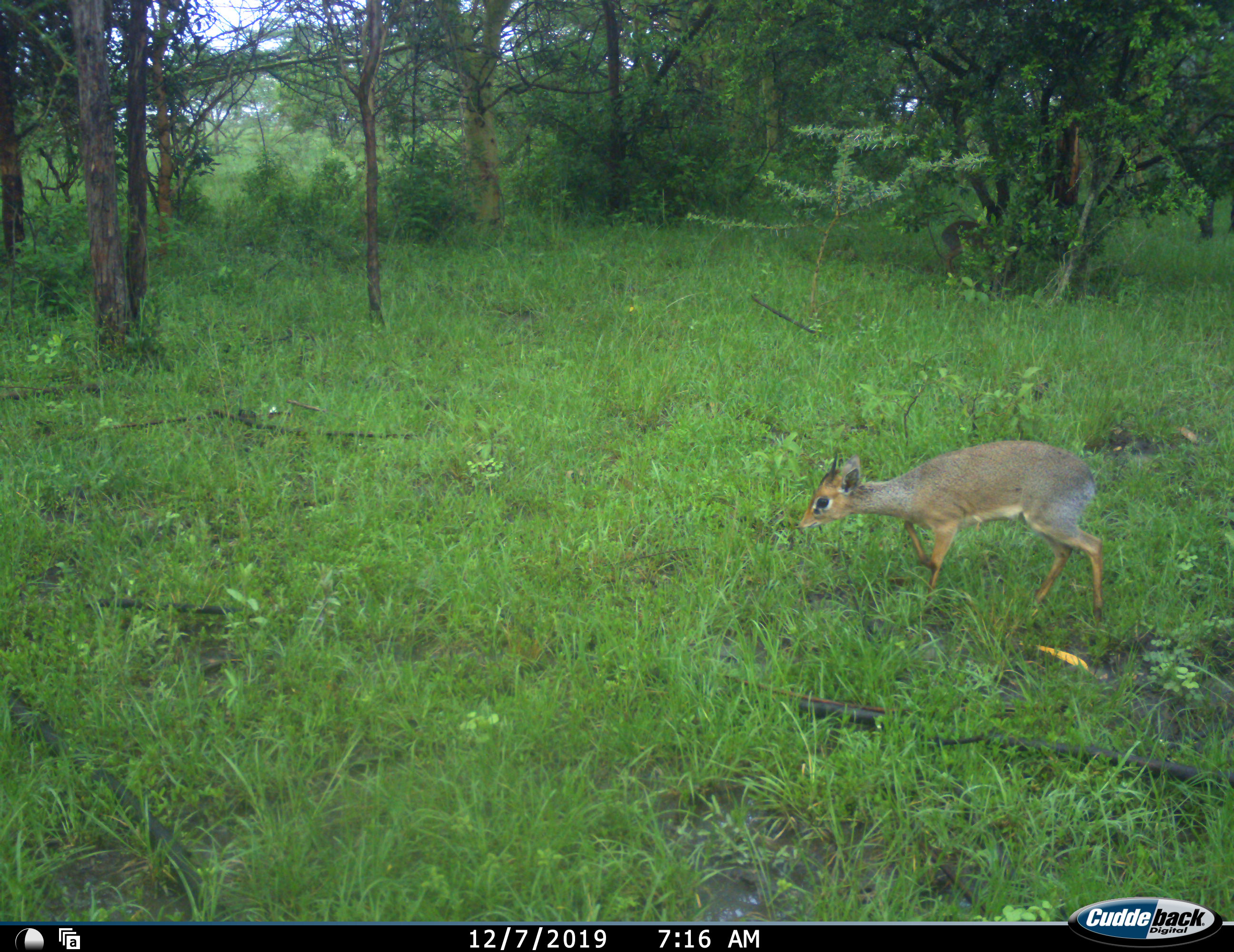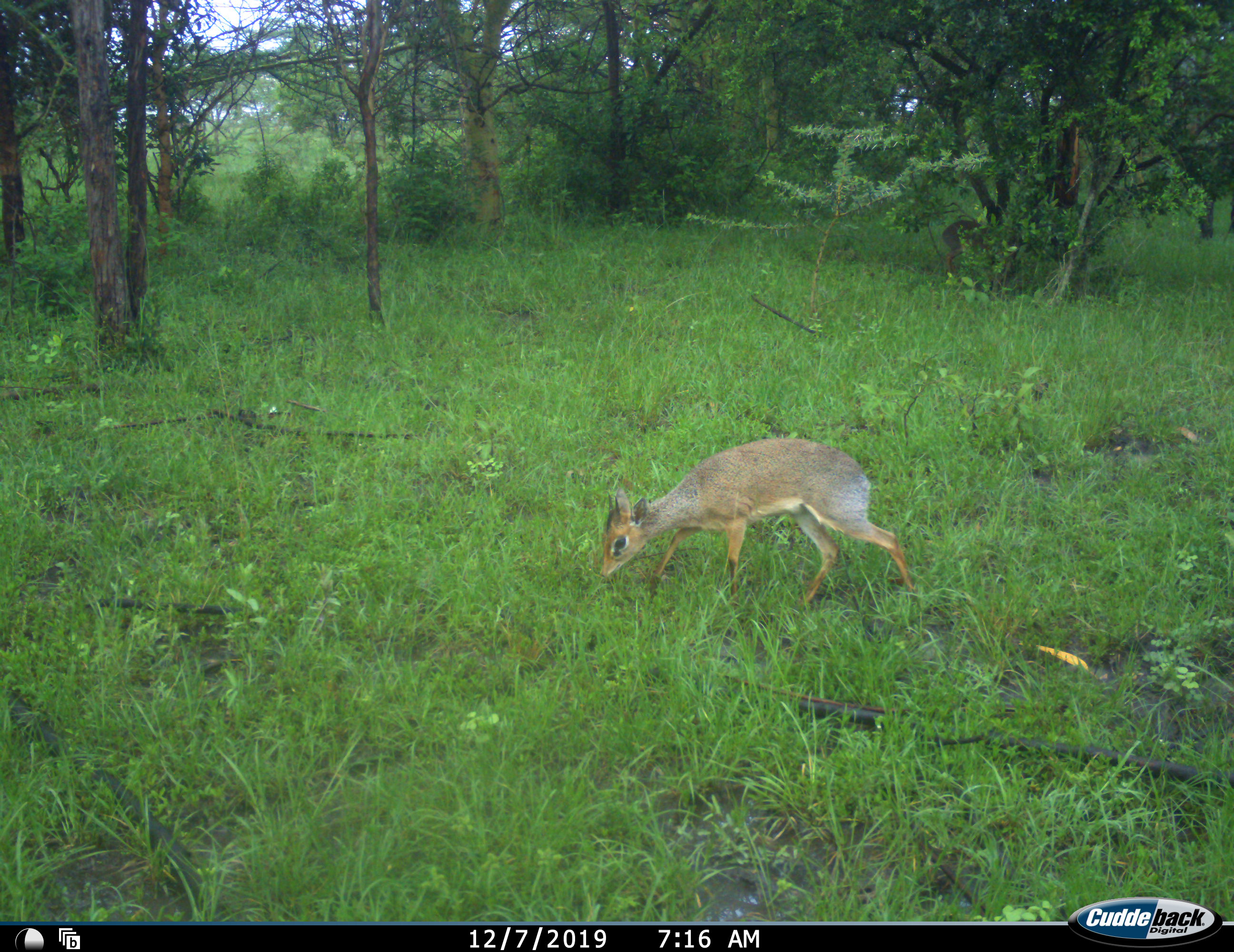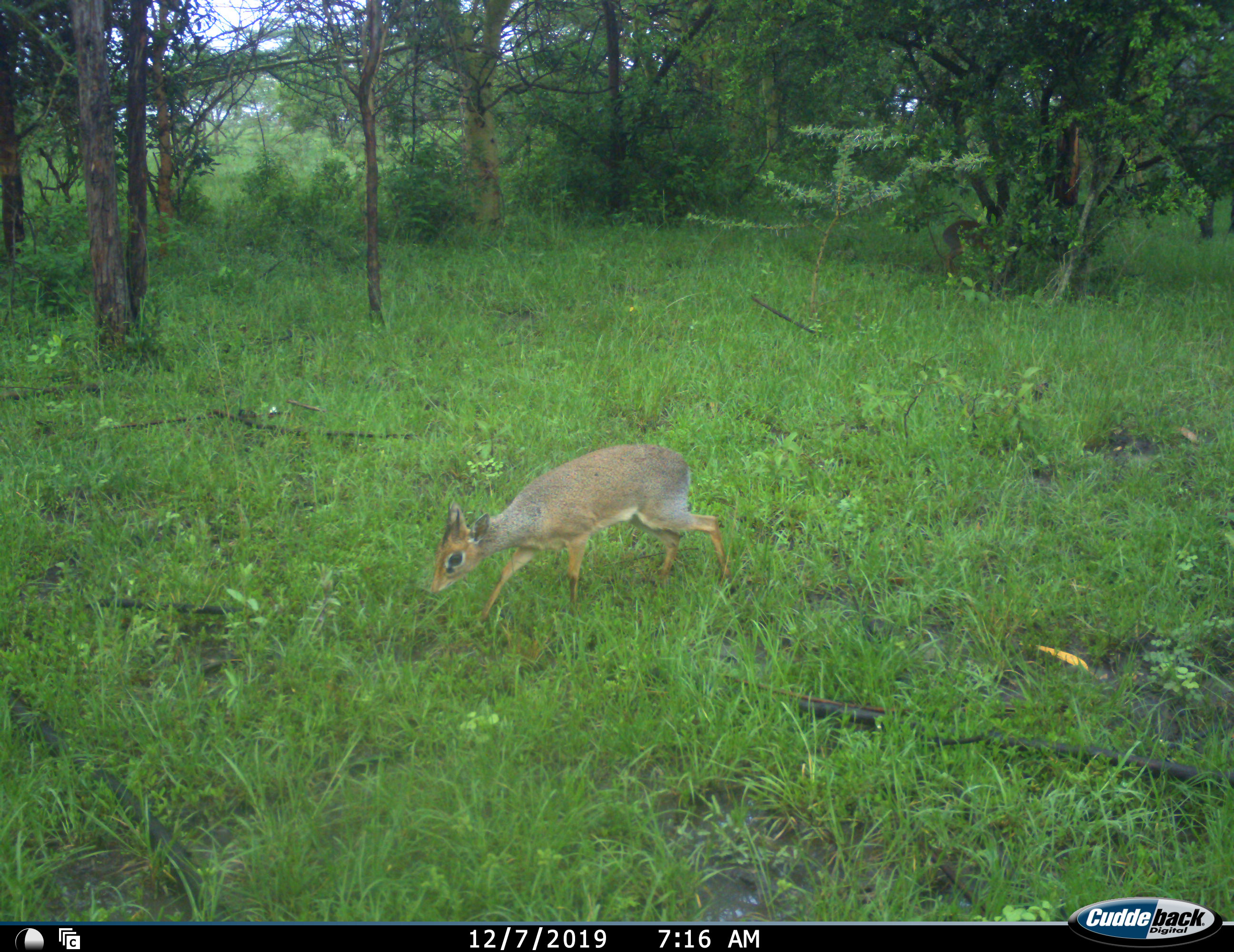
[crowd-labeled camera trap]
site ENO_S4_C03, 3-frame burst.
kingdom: Animalia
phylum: Chordata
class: Mammalia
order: Artiodactyla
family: Bovidae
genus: Madoqua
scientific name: Madoqua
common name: dik-dik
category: dikdik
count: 1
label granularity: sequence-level